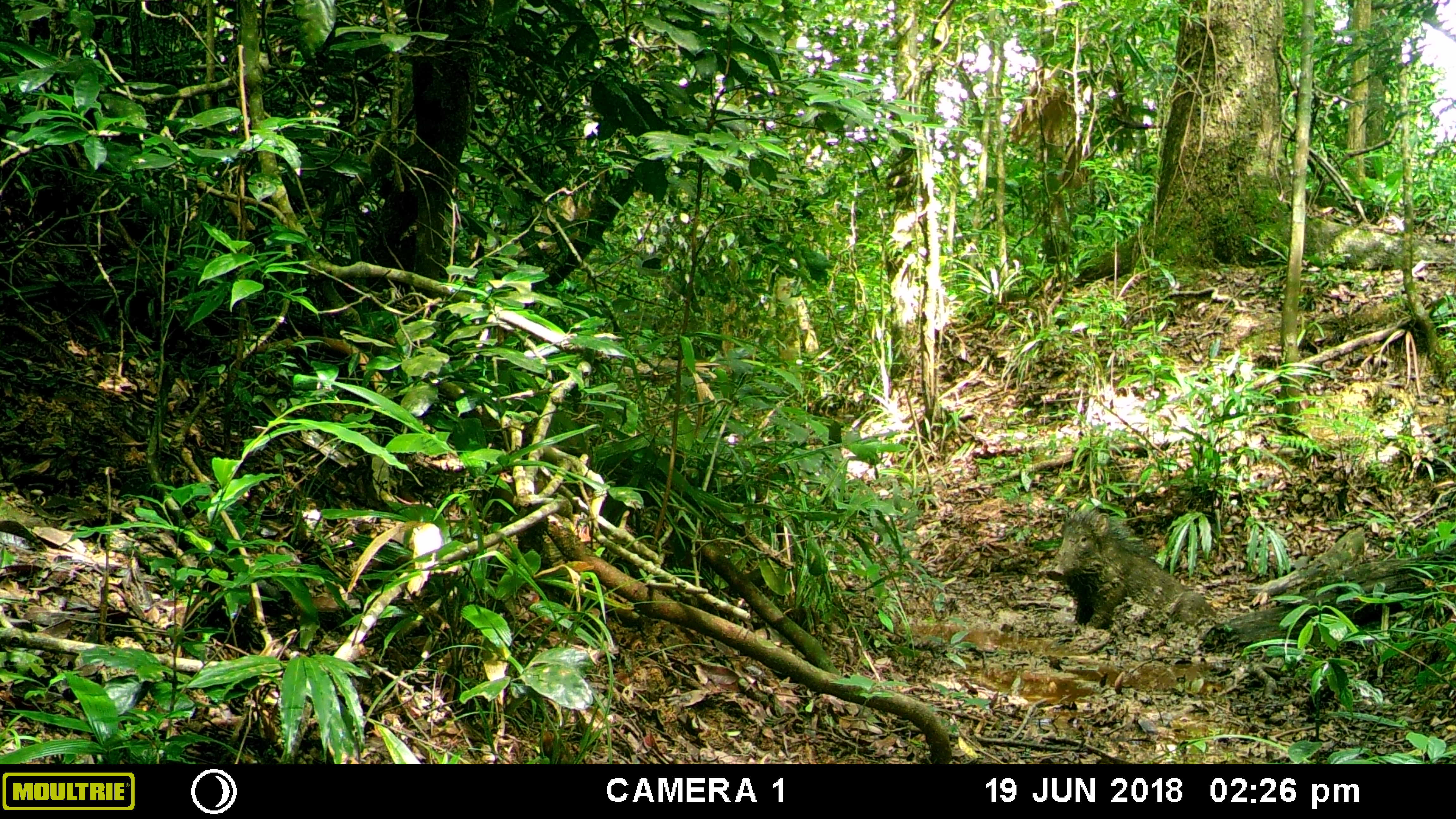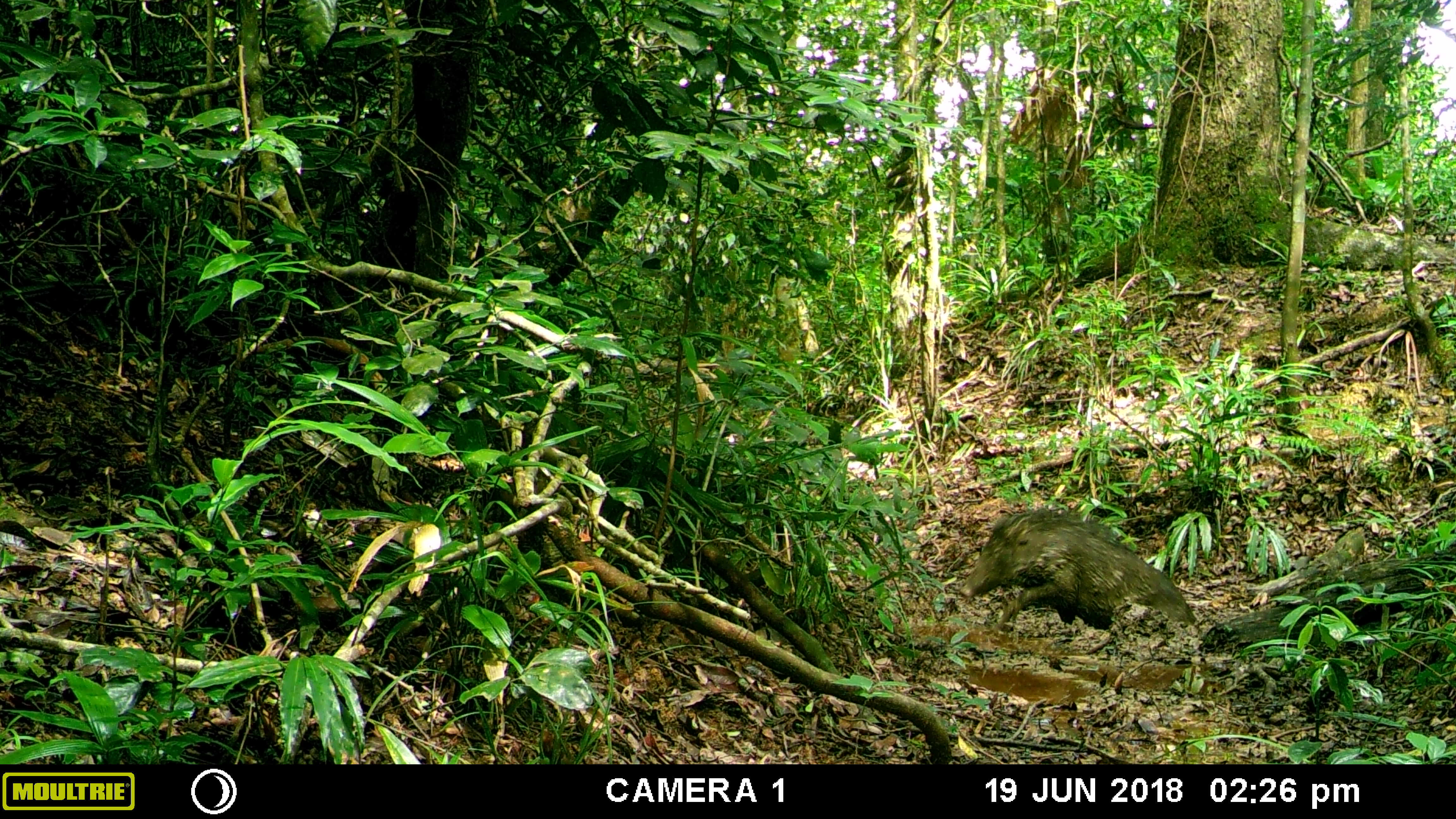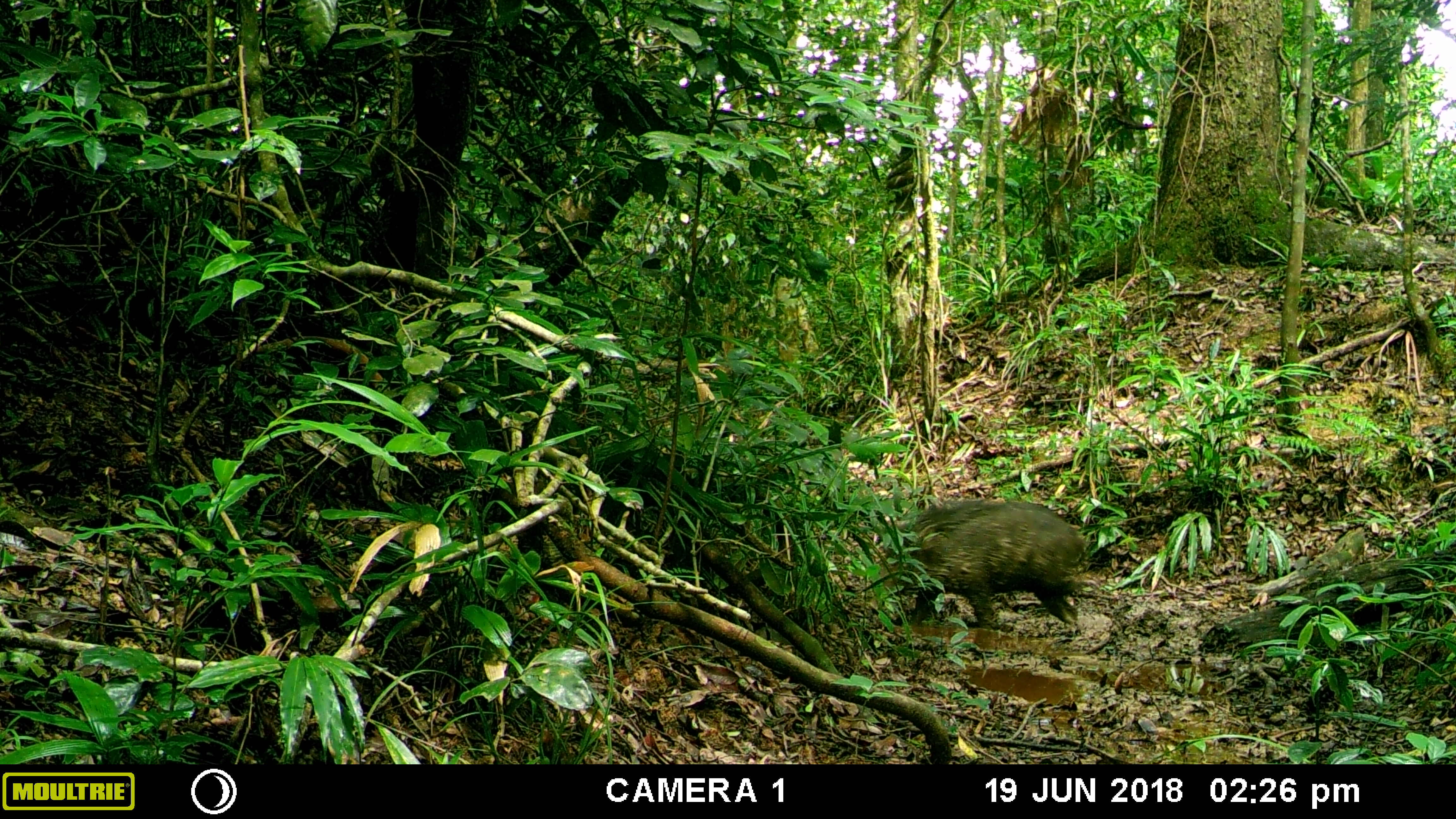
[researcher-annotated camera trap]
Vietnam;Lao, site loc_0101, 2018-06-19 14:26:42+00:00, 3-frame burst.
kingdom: Animalia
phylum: Chordata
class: Mammalia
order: Artiodactyla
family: Suidae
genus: Sus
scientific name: Sus scrofa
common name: eurasian wild pig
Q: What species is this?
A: Eurasian wild pig (Sus scrofa).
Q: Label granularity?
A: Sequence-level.